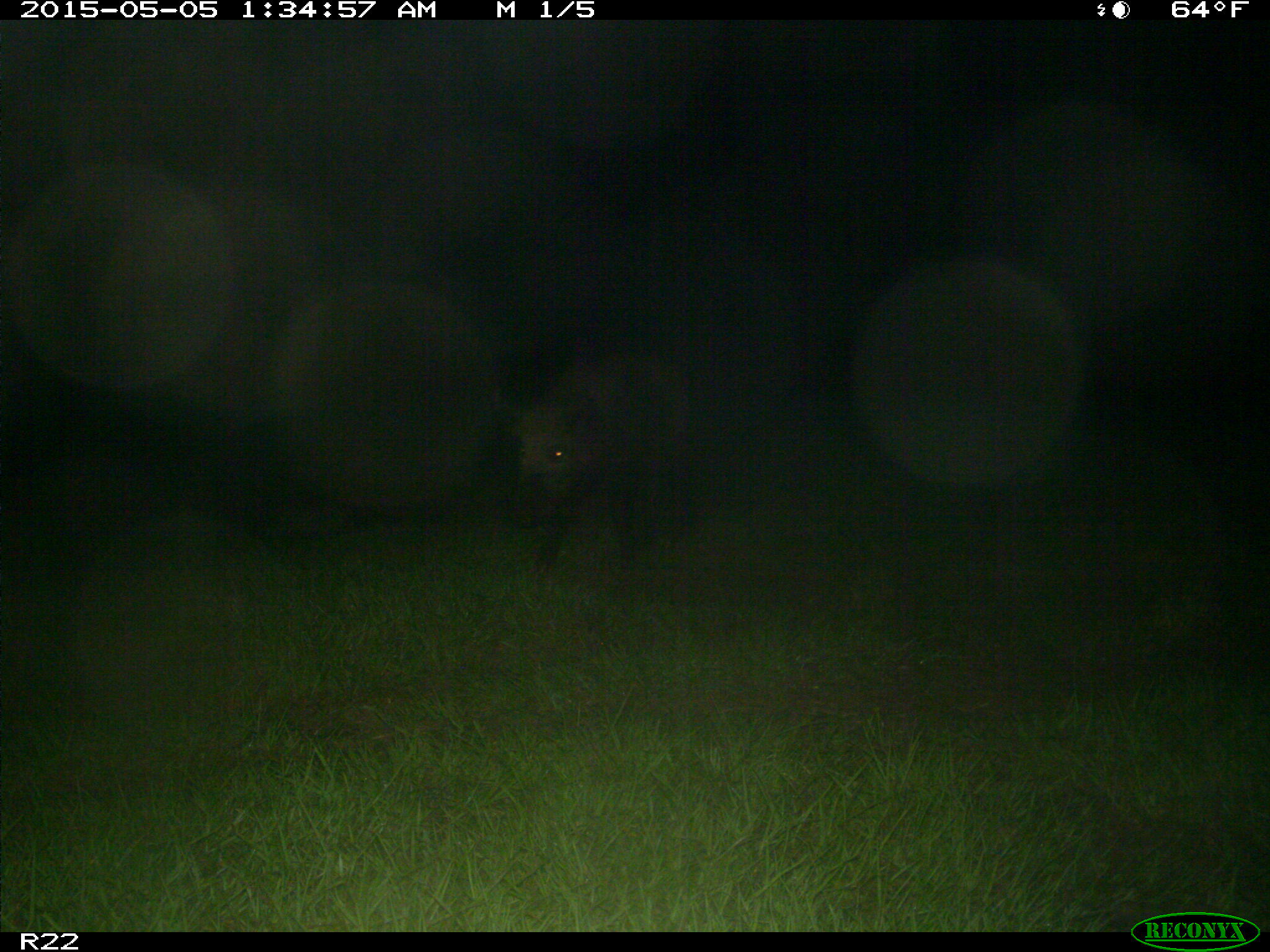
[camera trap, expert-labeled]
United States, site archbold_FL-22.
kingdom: Animalia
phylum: Chordata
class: Mammalia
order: Artiodactyla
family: Suidae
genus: Sus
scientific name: Sus scrofa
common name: wild boar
Sus scrofa (wild boar).